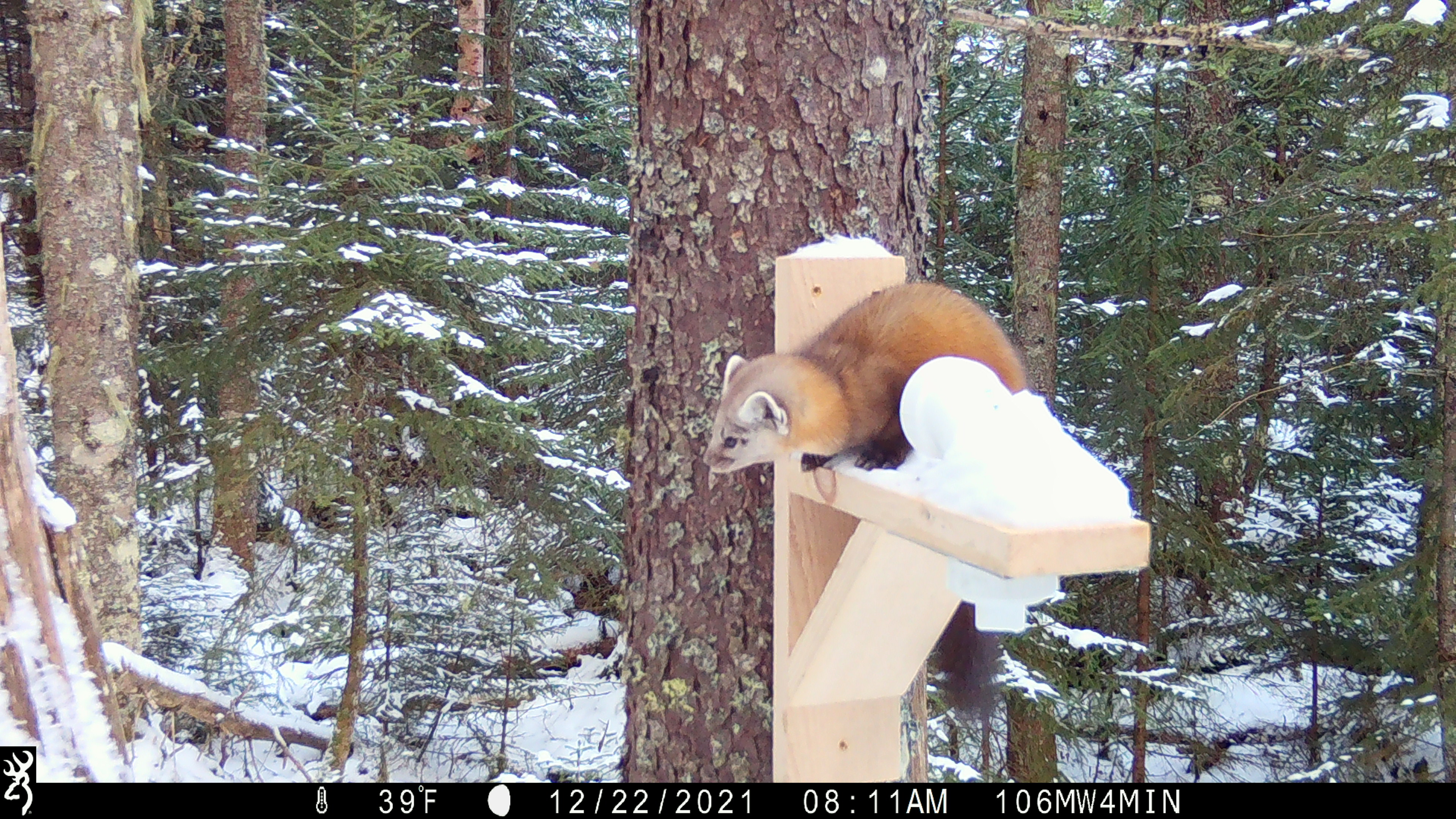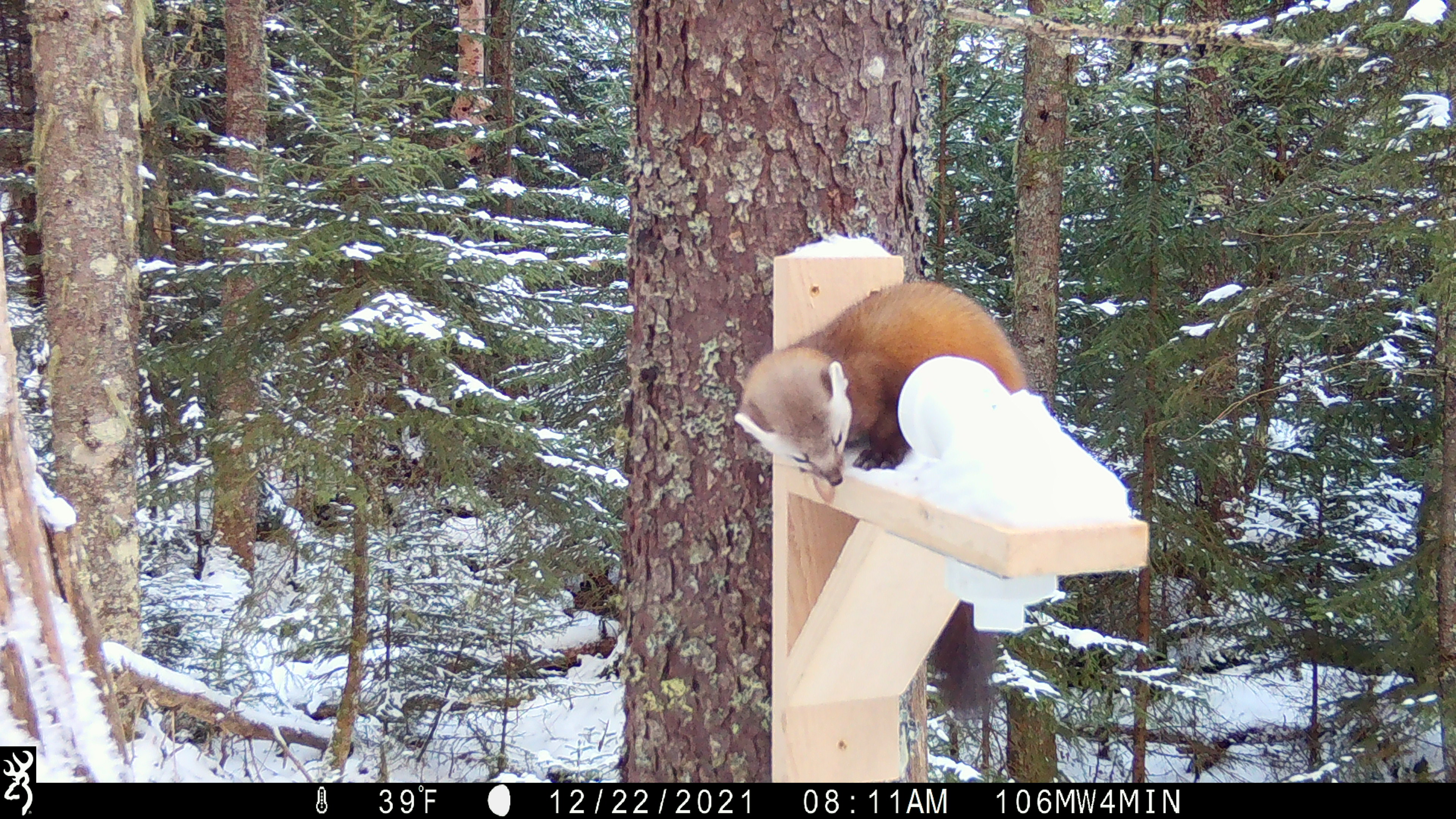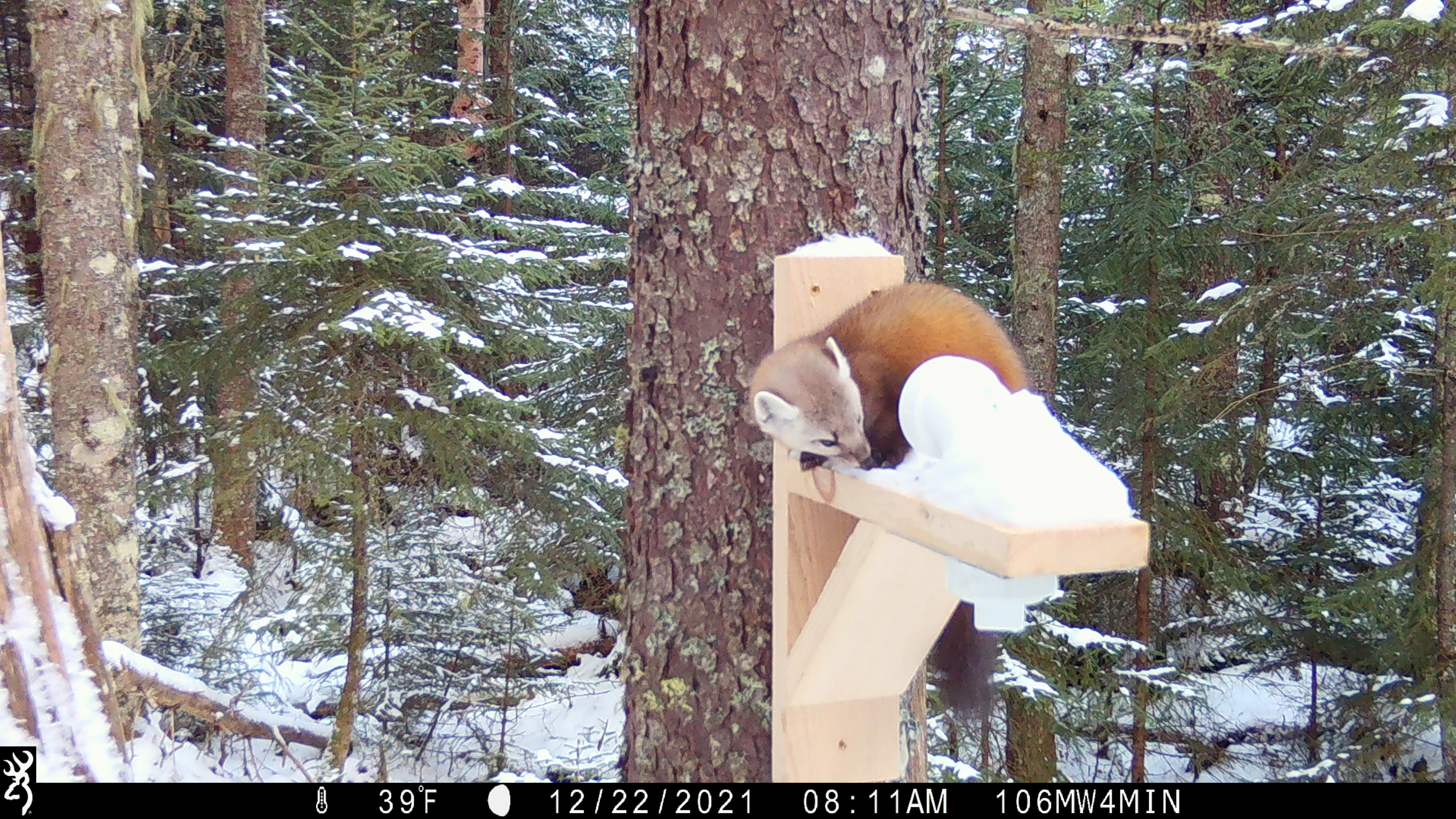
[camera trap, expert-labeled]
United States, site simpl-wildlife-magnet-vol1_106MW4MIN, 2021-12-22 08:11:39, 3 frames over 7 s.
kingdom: Animalia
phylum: Chordata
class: Mammalia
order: Carnivora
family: Mustelidae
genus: Martes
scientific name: Martes americana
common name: american marten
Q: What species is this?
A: American marten (Martes americana).